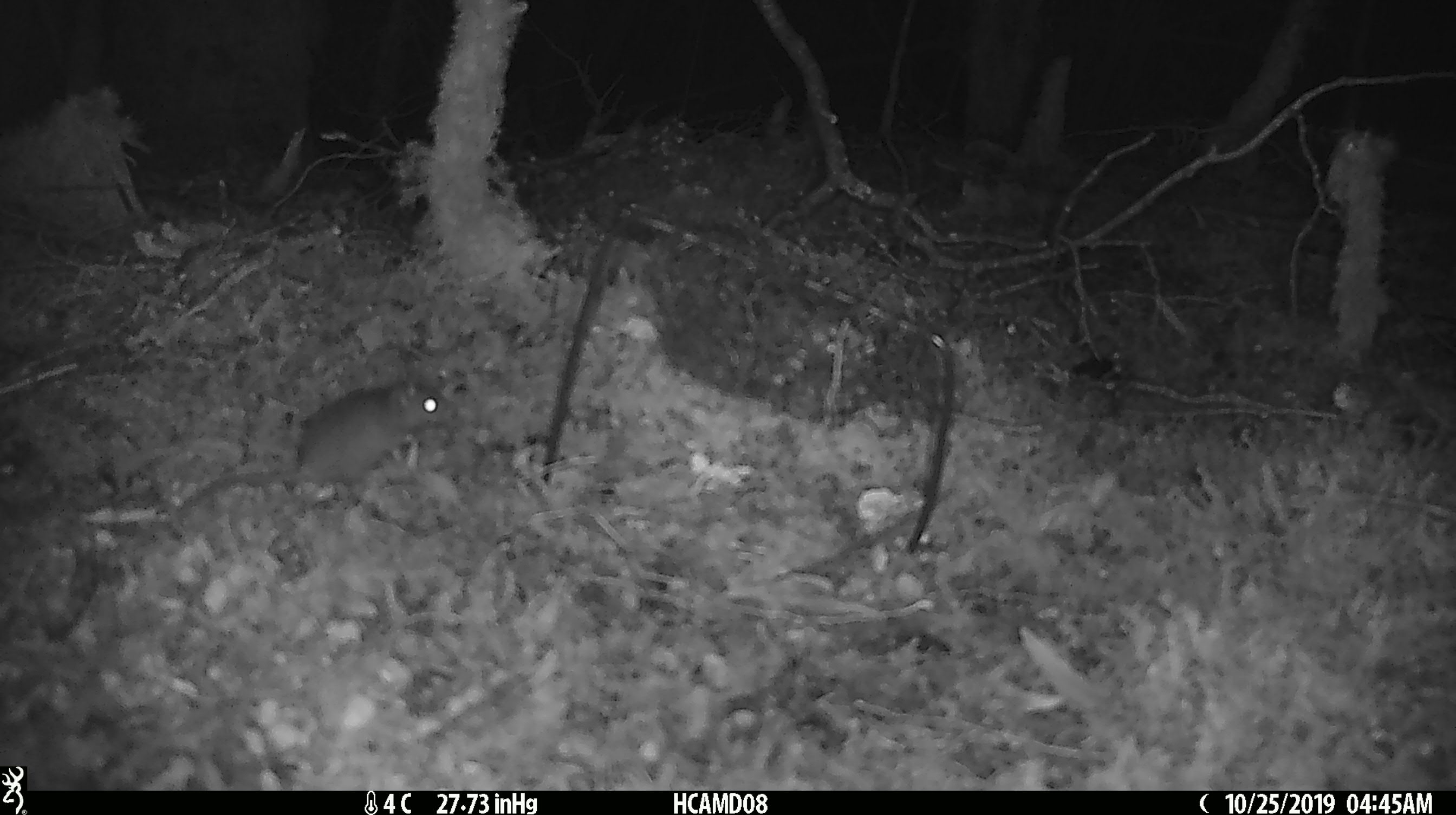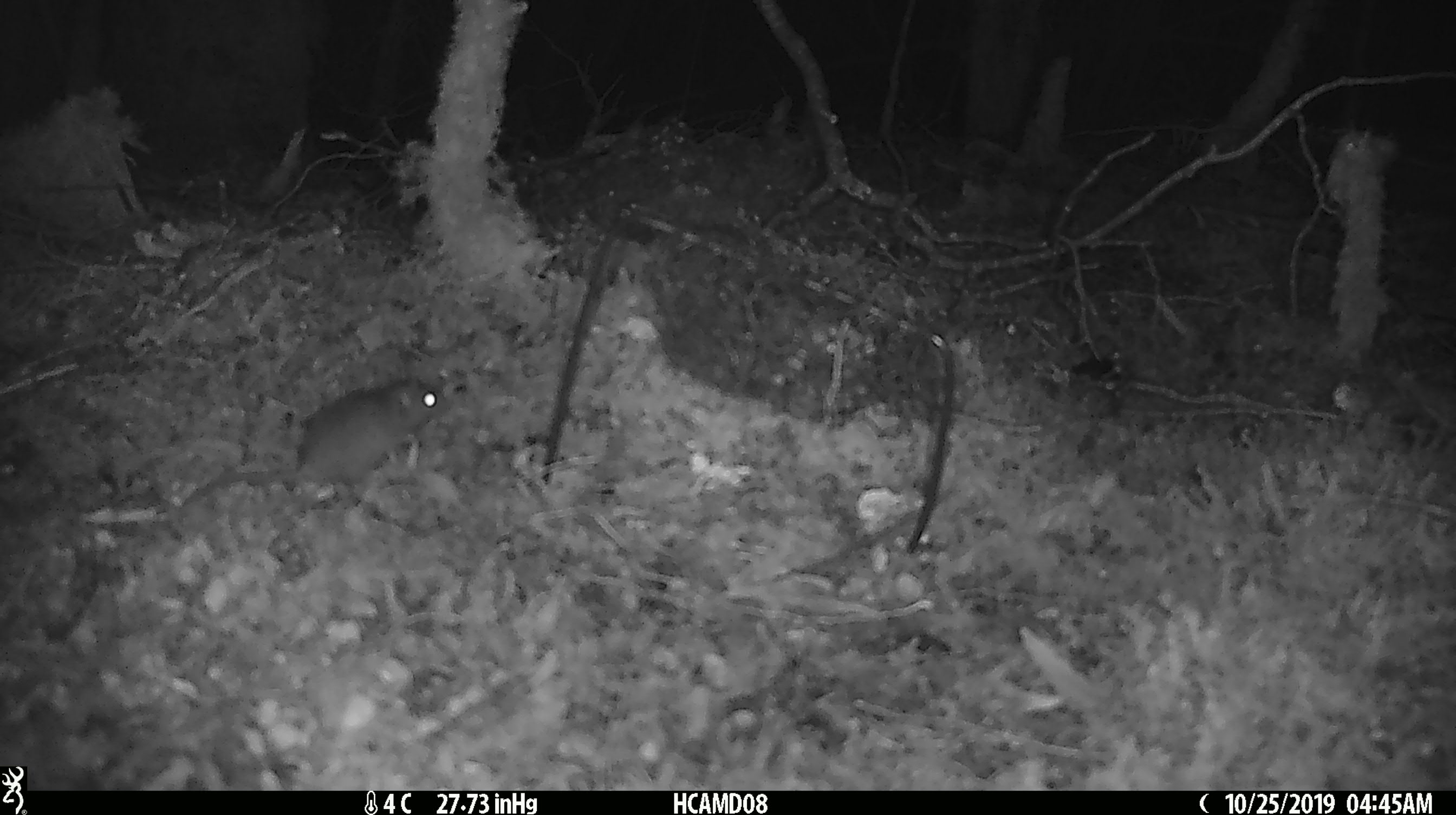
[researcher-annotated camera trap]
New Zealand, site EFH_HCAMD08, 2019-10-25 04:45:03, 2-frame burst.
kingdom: Animalia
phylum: Chordata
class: Mammalia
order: Rodentia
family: Muridae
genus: Mus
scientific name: Mus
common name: mouse